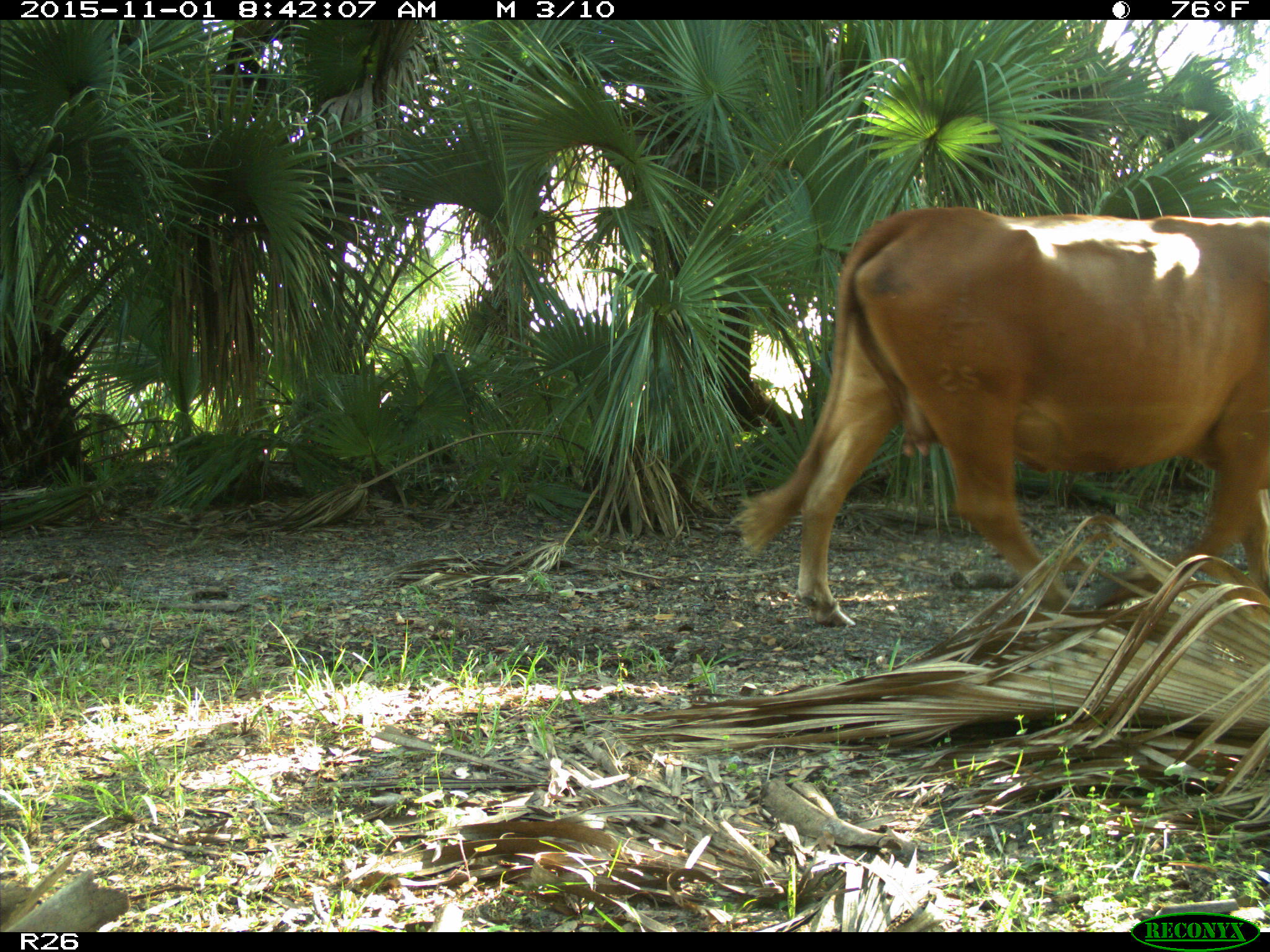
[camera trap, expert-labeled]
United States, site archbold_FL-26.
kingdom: Animalia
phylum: Chordata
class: Mammalia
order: Artiodactyla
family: Bovidae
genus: Bos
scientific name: Bos taurus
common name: domestic cow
Bos taurus (domestic cow).